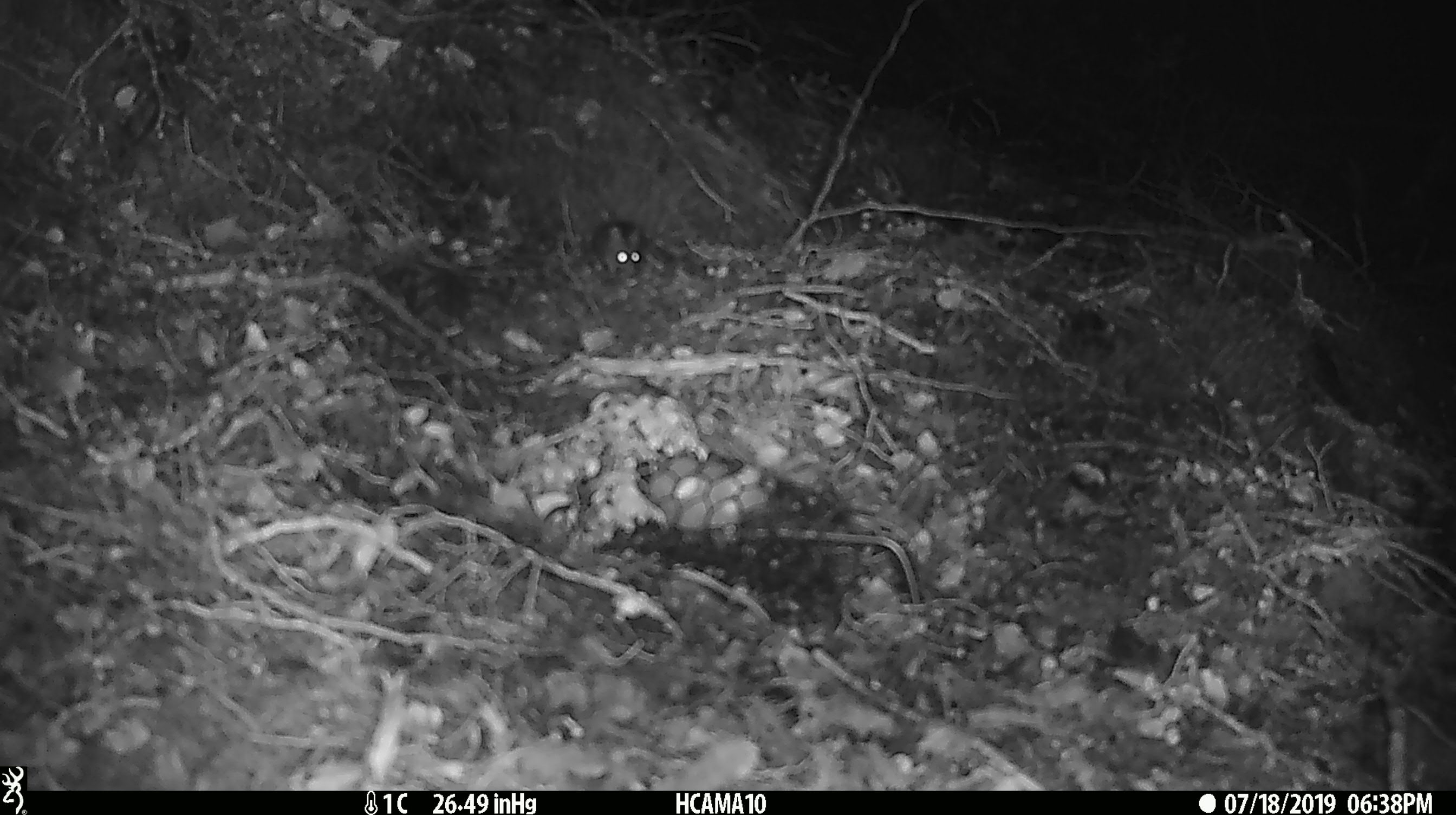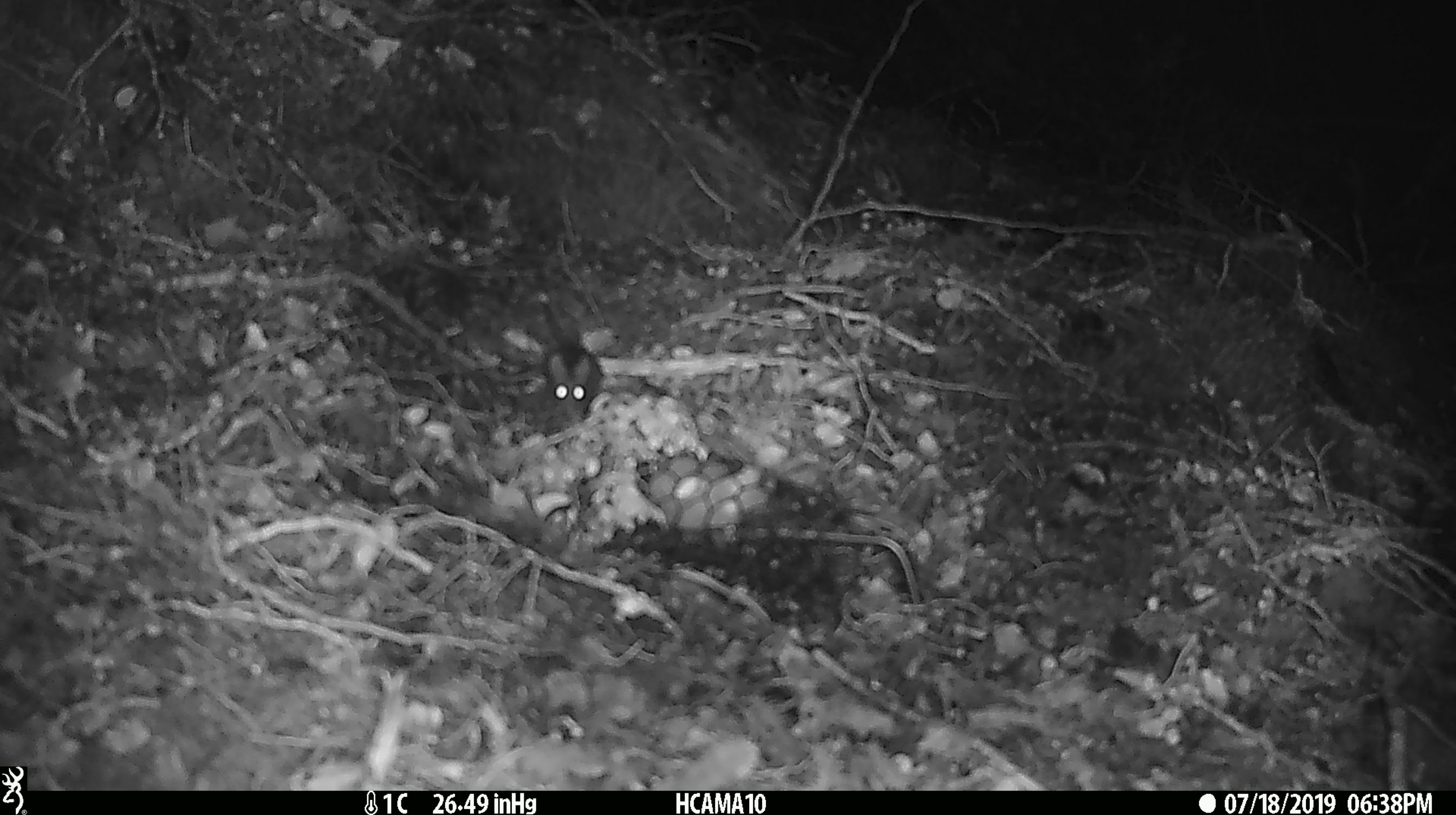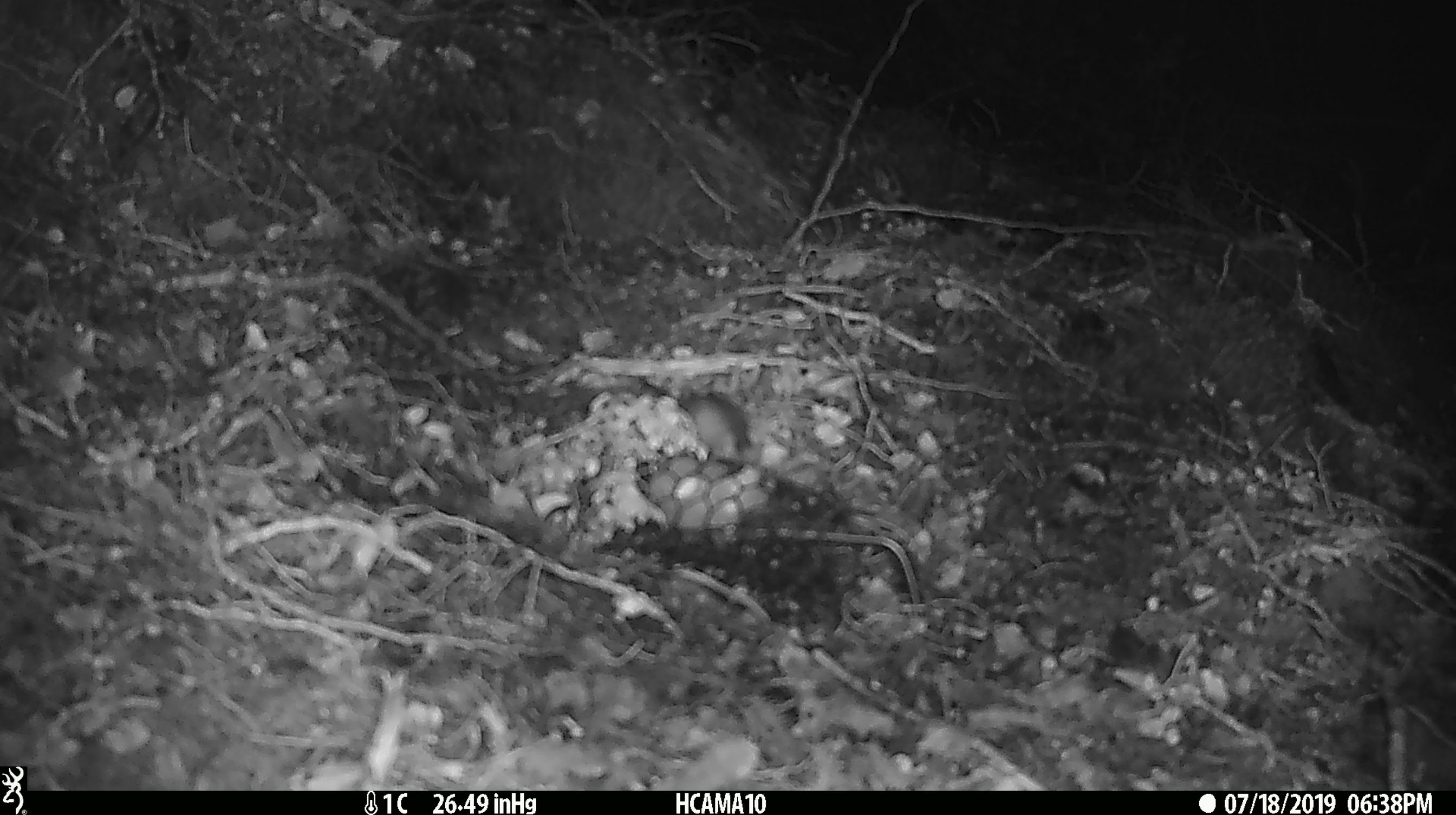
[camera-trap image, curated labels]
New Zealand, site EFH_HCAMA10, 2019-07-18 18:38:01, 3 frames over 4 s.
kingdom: Animalia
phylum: Chordata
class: Mammalia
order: Rodentia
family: Muridae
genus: Mus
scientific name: Mus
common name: mouse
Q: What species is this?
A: Mouse (Mus).